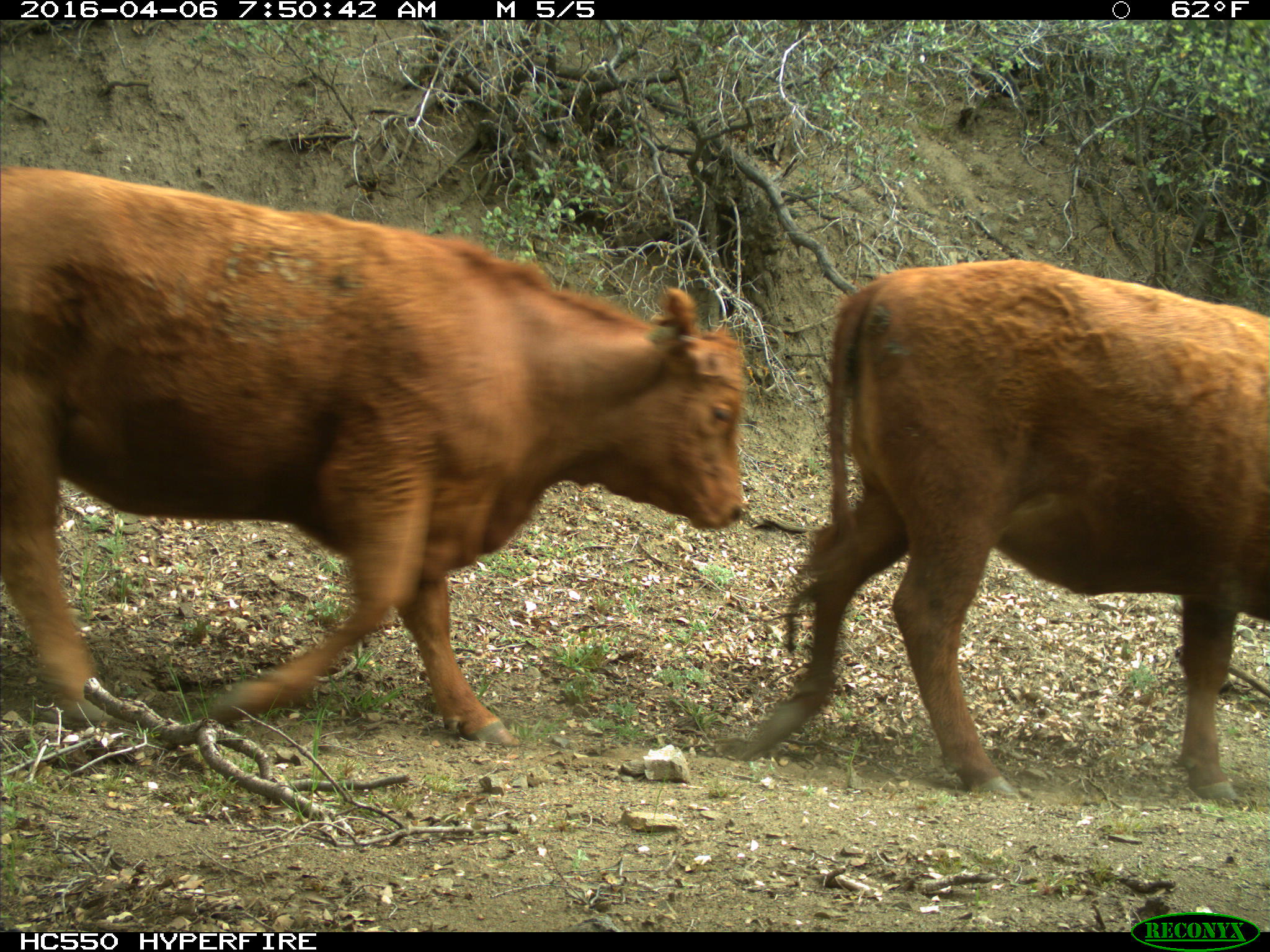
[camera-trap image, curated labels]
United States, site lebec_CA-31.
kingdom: Animalia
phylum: Chordata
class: Mammalia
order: Artiodactyla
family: Bovidae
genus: Bos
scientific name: Bos taurus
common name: domestic cow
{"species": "Bos taurus (domestic cow)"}